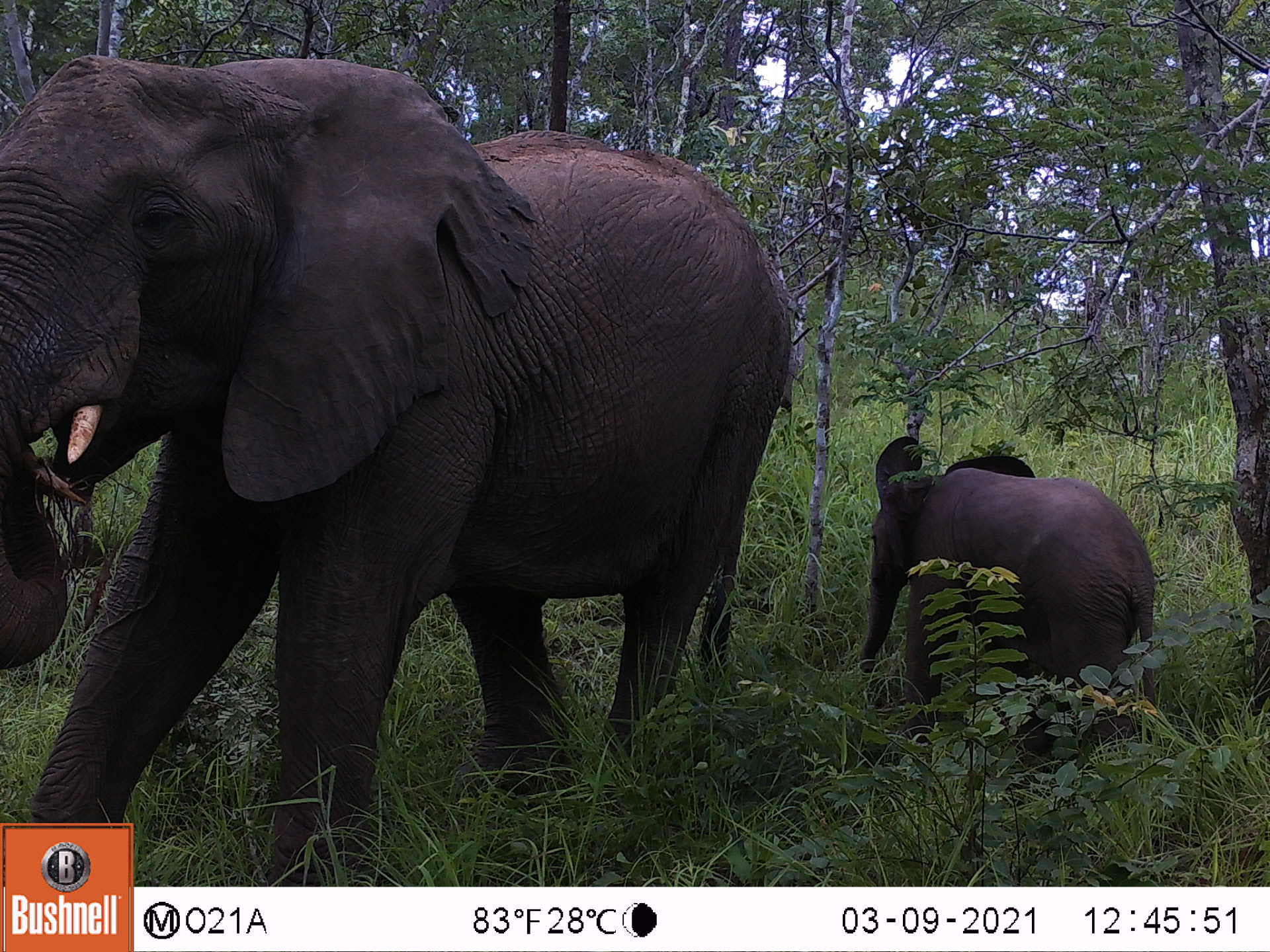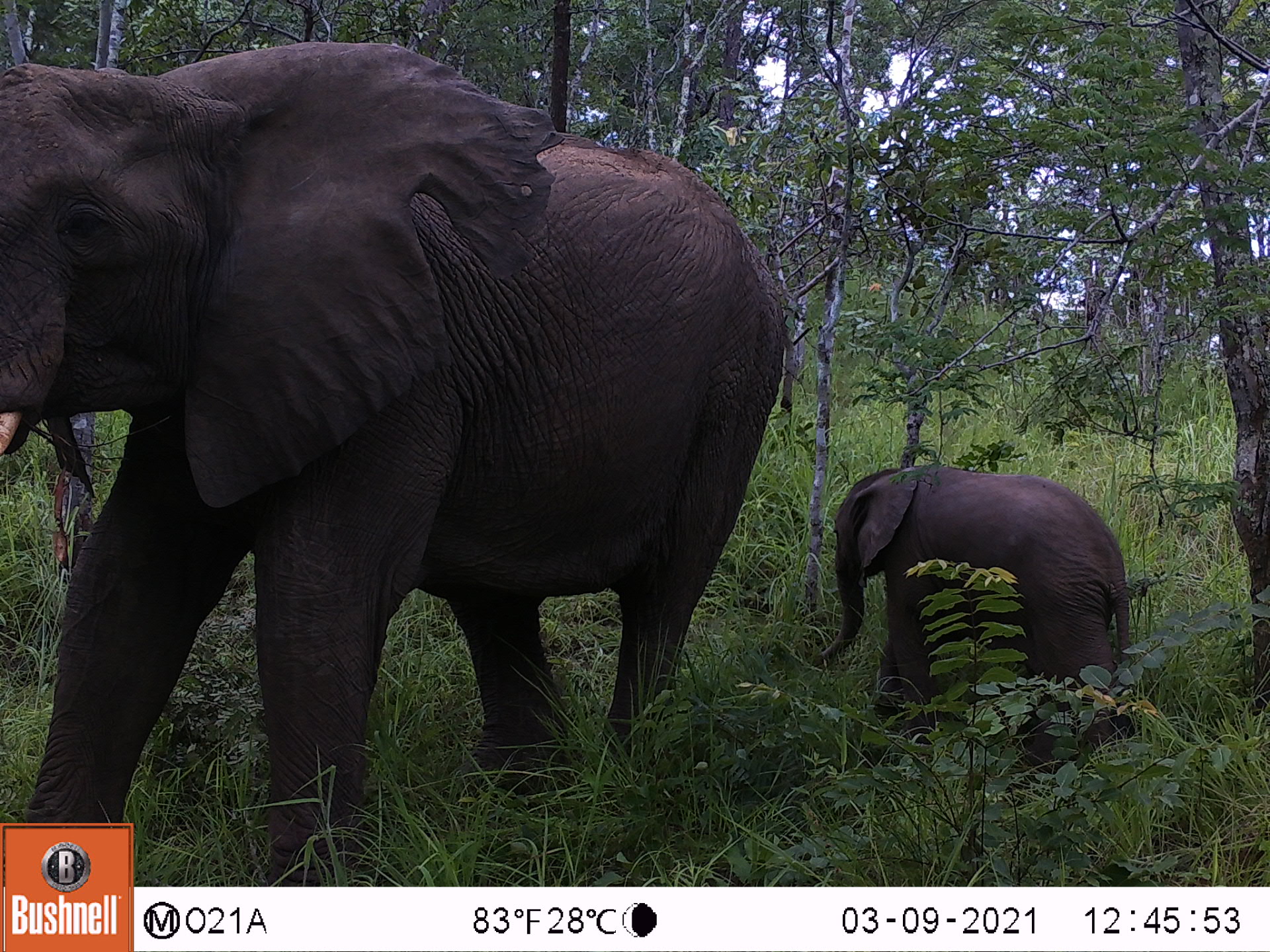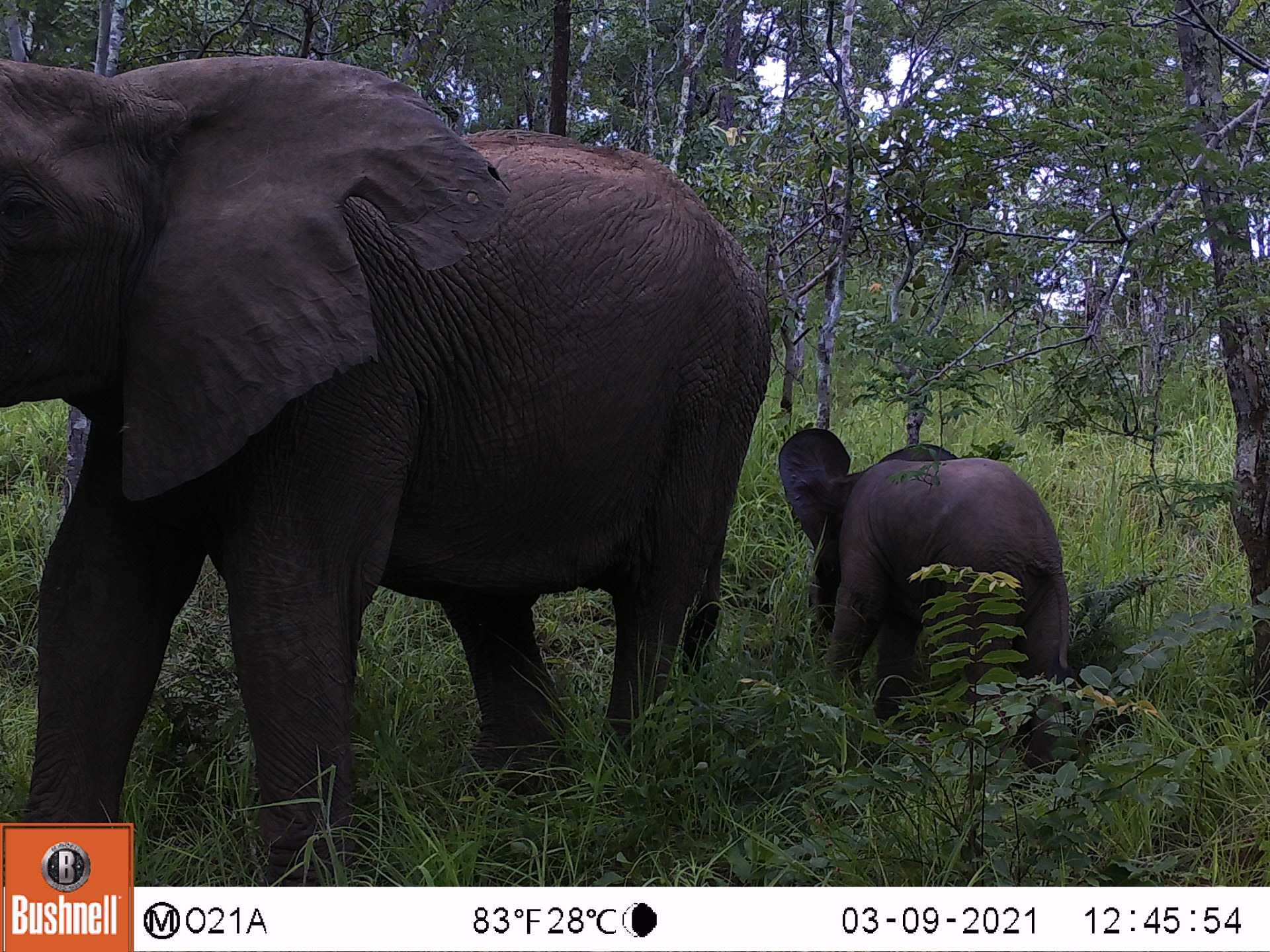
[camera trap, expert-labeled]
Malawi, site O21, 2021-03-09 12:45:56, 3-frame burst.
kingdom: Animalia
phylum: Chordata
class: Mammalia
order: Proboscidea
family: Elephantidae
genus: Loxodonta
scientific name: Loxodonta africana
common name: african savanna elephant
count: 2